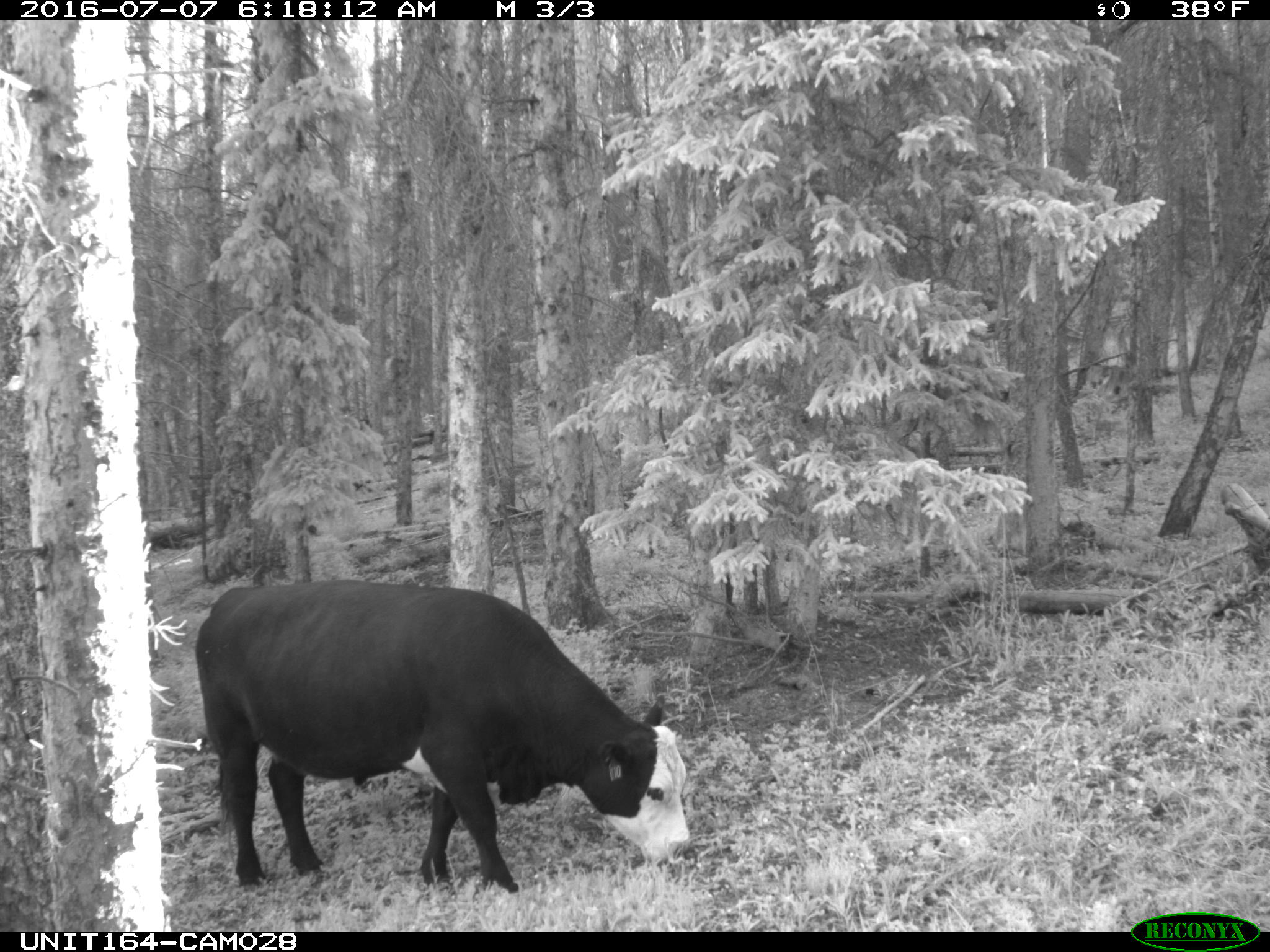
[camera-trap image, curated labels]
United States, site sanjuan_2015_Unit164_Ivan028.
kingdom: Animalia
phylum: Chordata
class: Mammalia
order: Artiodactyla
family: Bovidae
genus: Bos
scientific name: Bos taurus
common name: domestic cow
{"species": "Bos taurus (domestic cow)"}